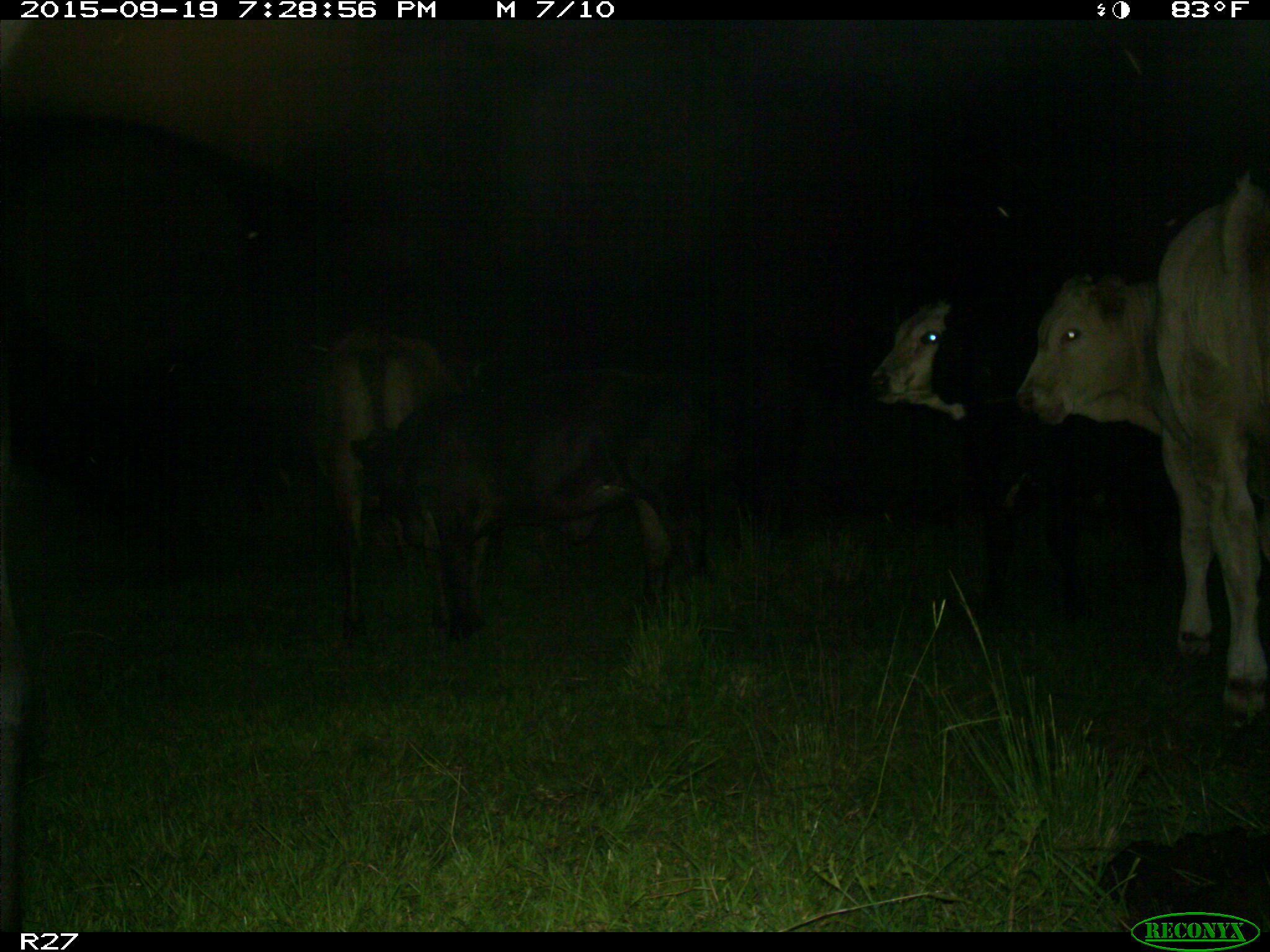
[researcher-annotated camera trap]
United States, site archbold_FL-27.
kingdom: Animalia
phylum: Chordata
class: Mammalia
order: Artiodactyla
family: Bovidae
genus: Bos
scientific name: Bos taurus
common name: domestic cow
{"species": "Bos taurus (domestic cow)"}